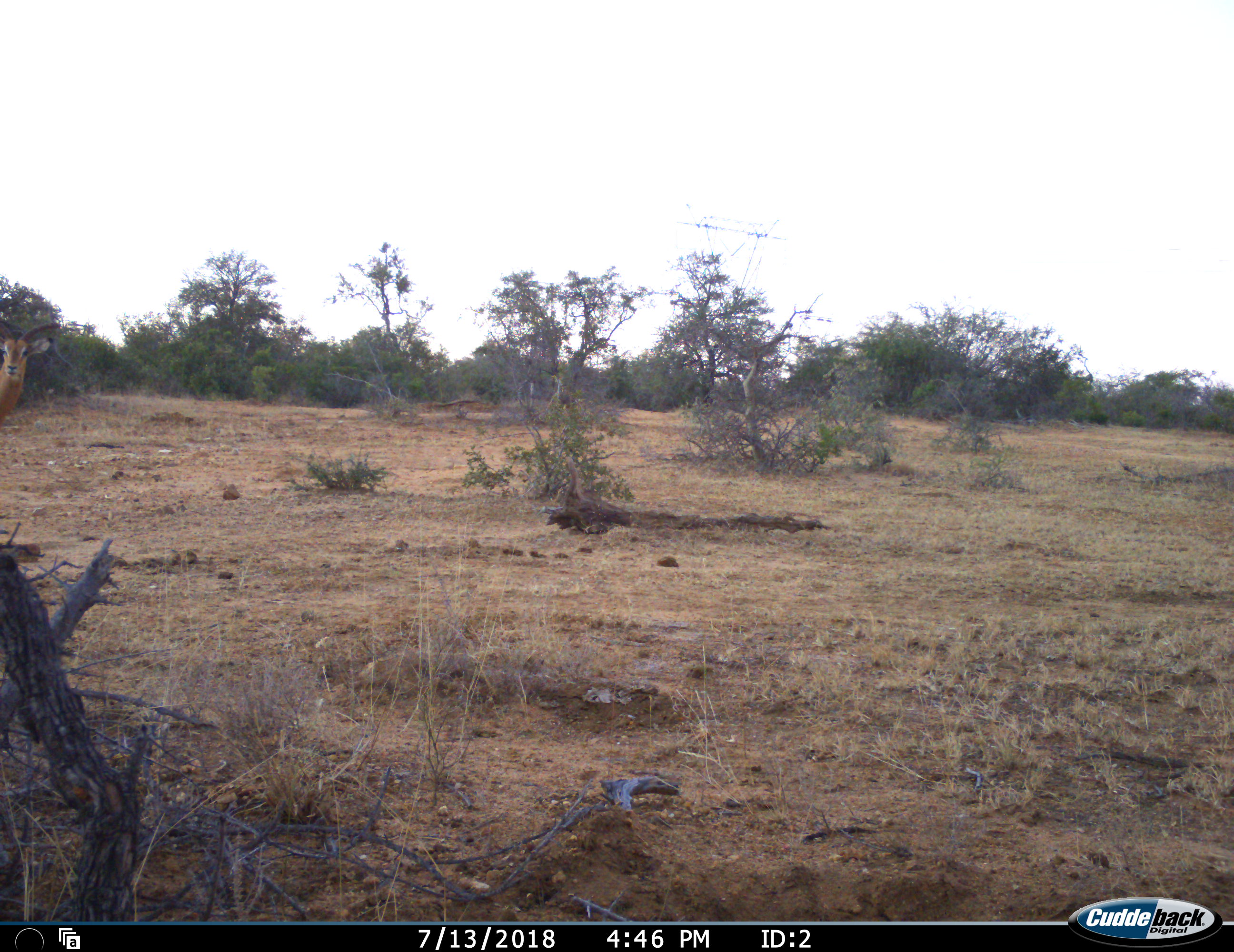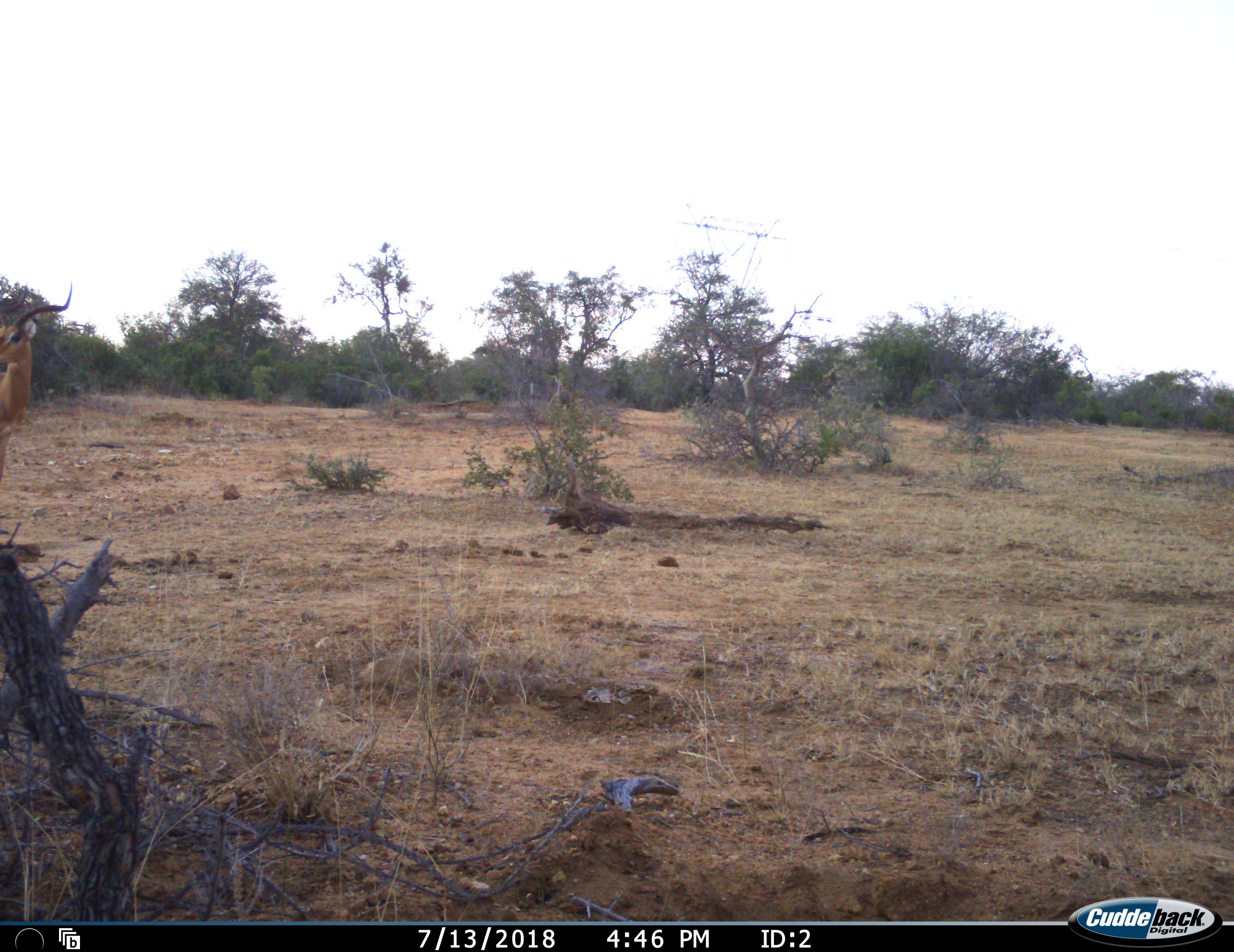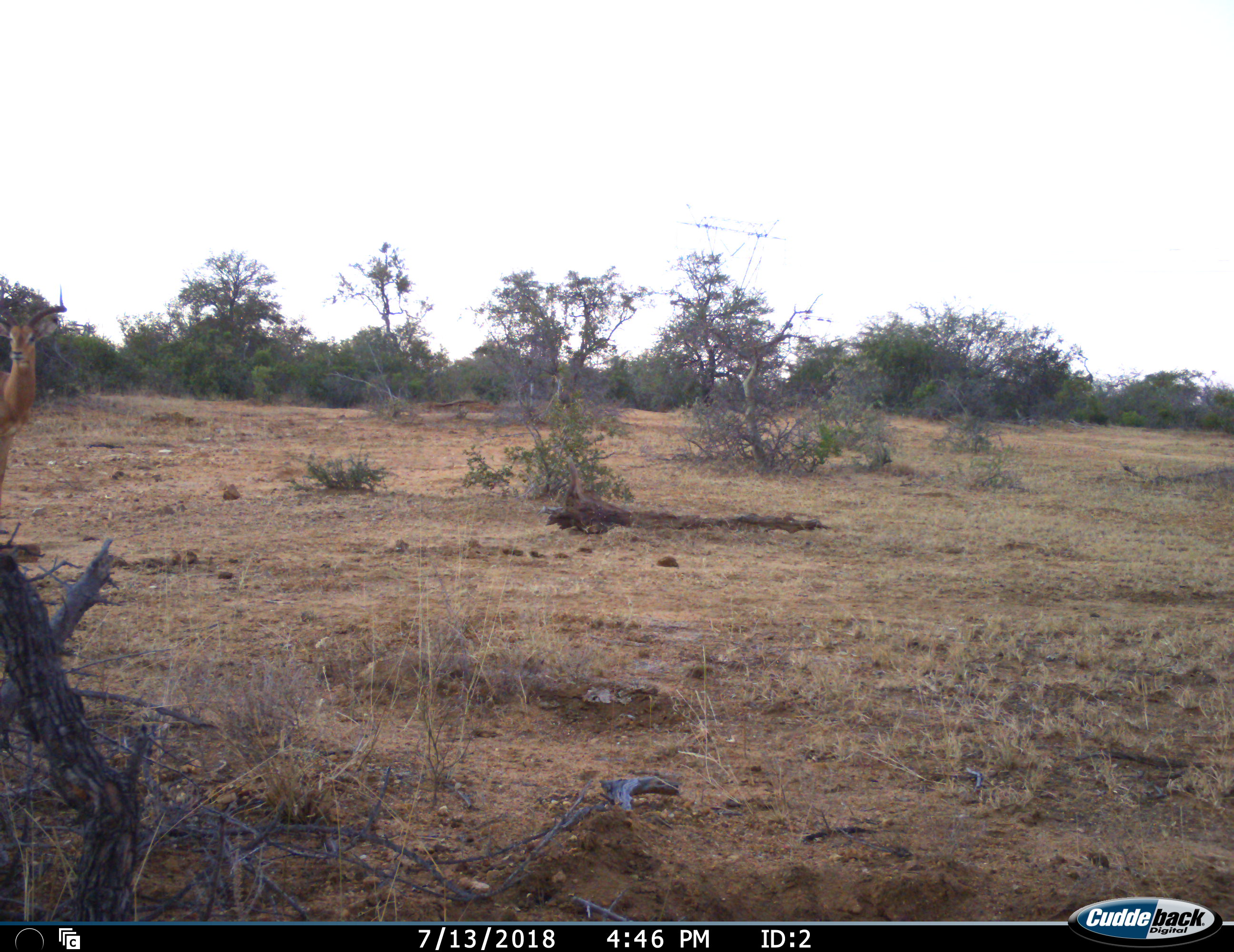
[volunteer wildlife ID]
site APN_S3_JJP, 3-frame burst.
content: unidentified animal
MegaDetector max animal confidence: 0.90